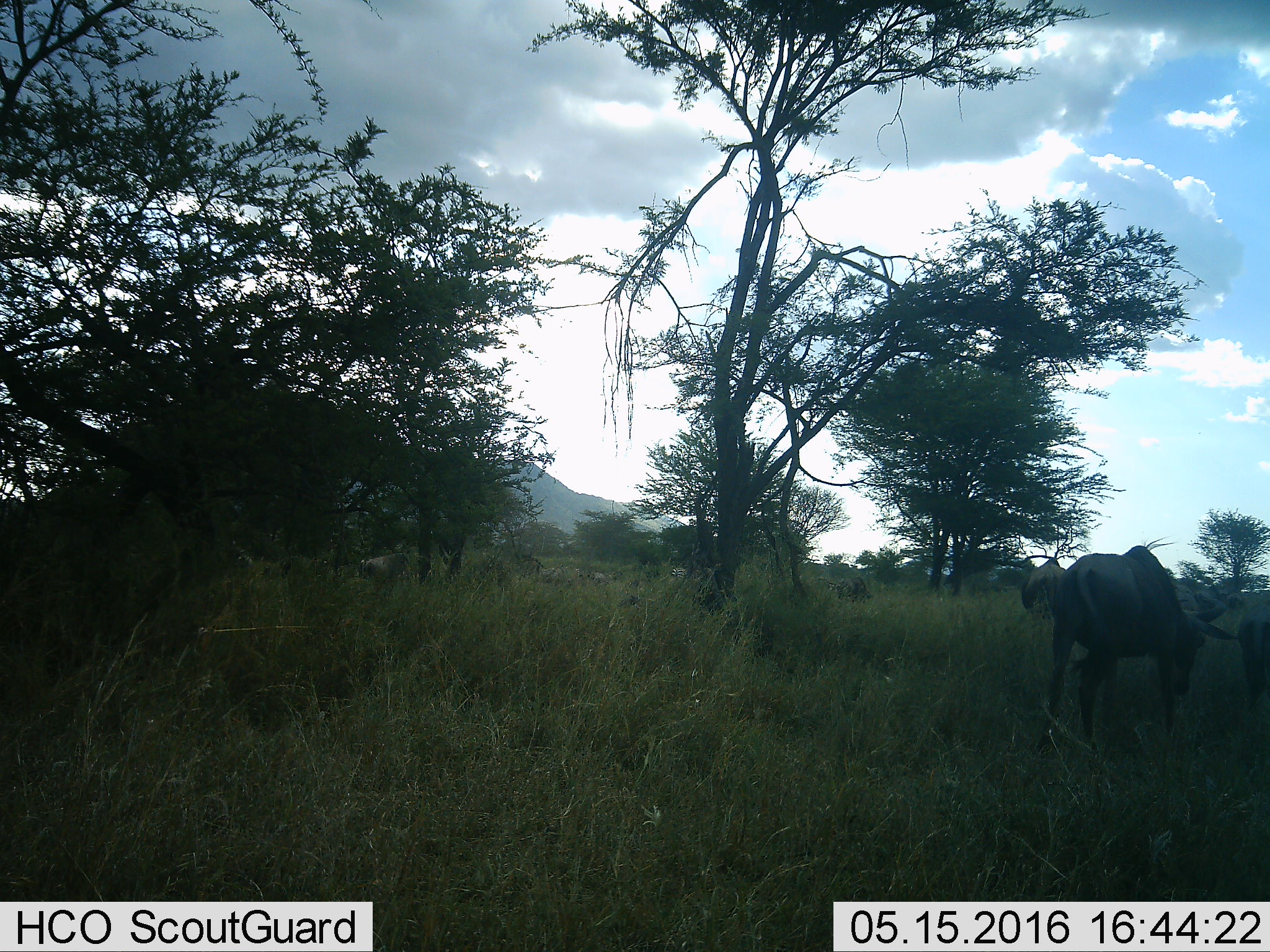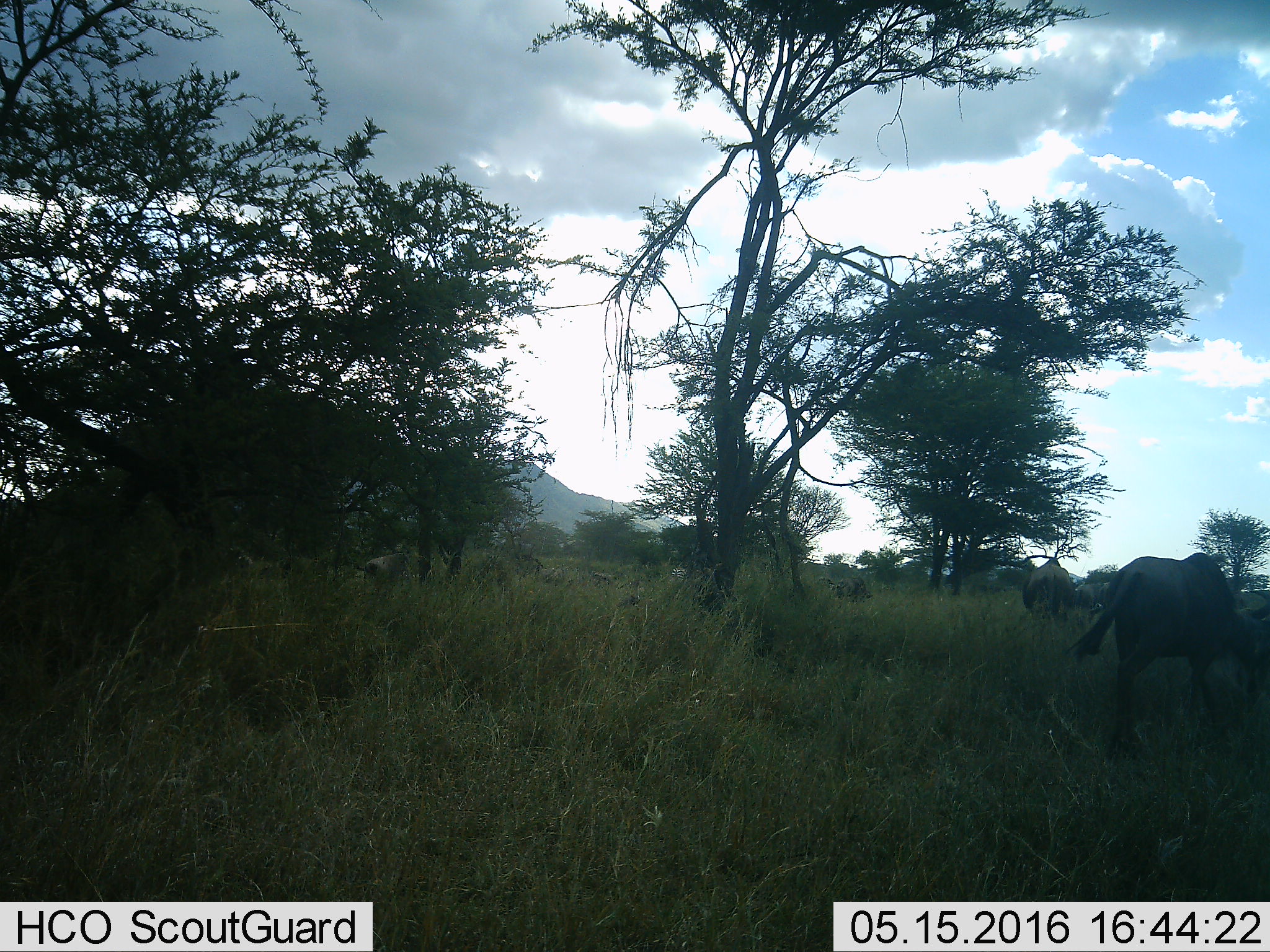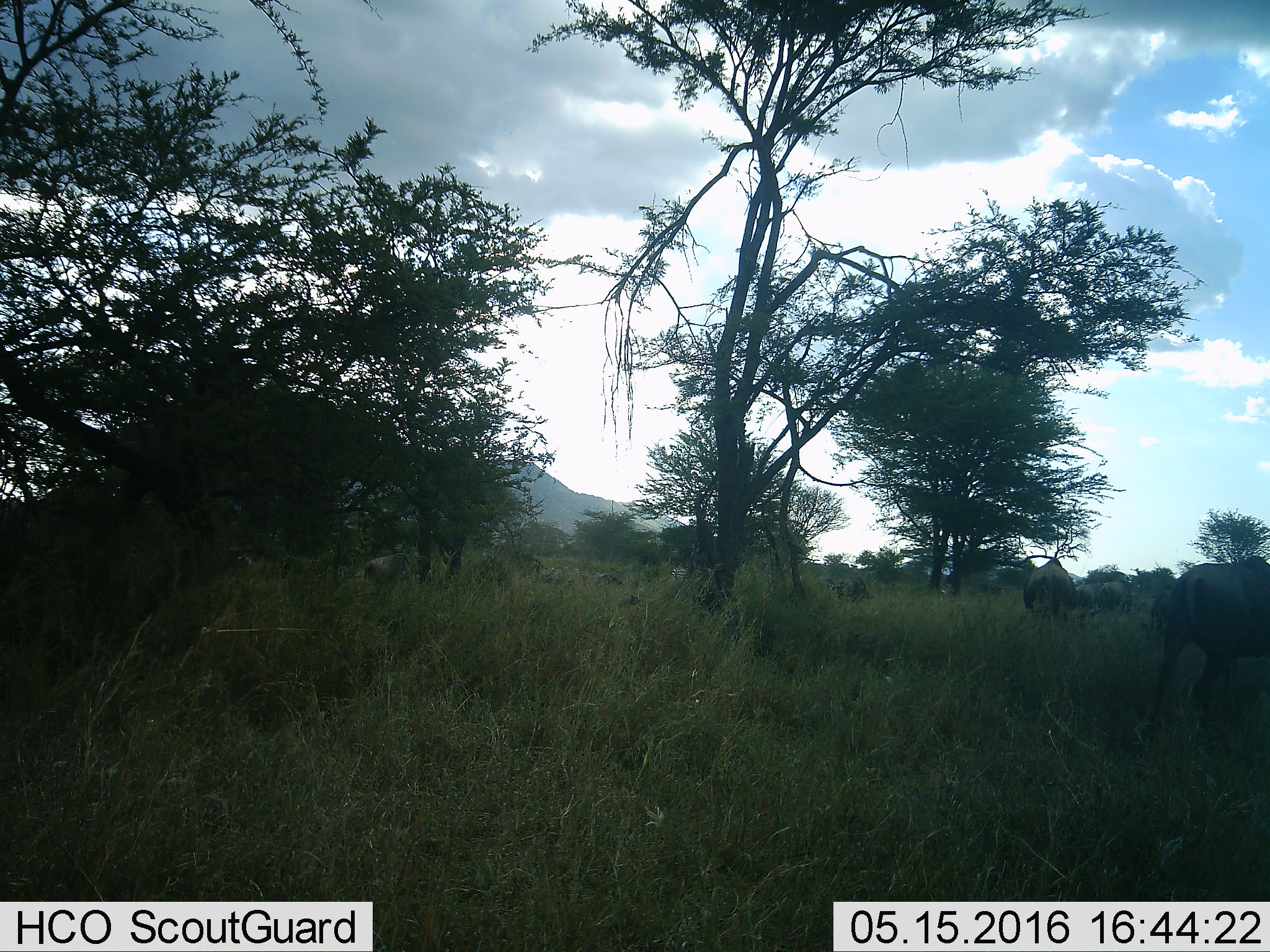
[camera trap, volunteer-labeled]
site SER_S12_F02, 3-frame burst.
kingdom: Animalia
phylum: Chordata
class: Mammalia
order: Artiodactyla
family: Bovidae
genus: Connochaetes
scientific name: Connochaetes taurinus taurinus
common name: blue wildebeest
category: wildebeestblue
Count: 8.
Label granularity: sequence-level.